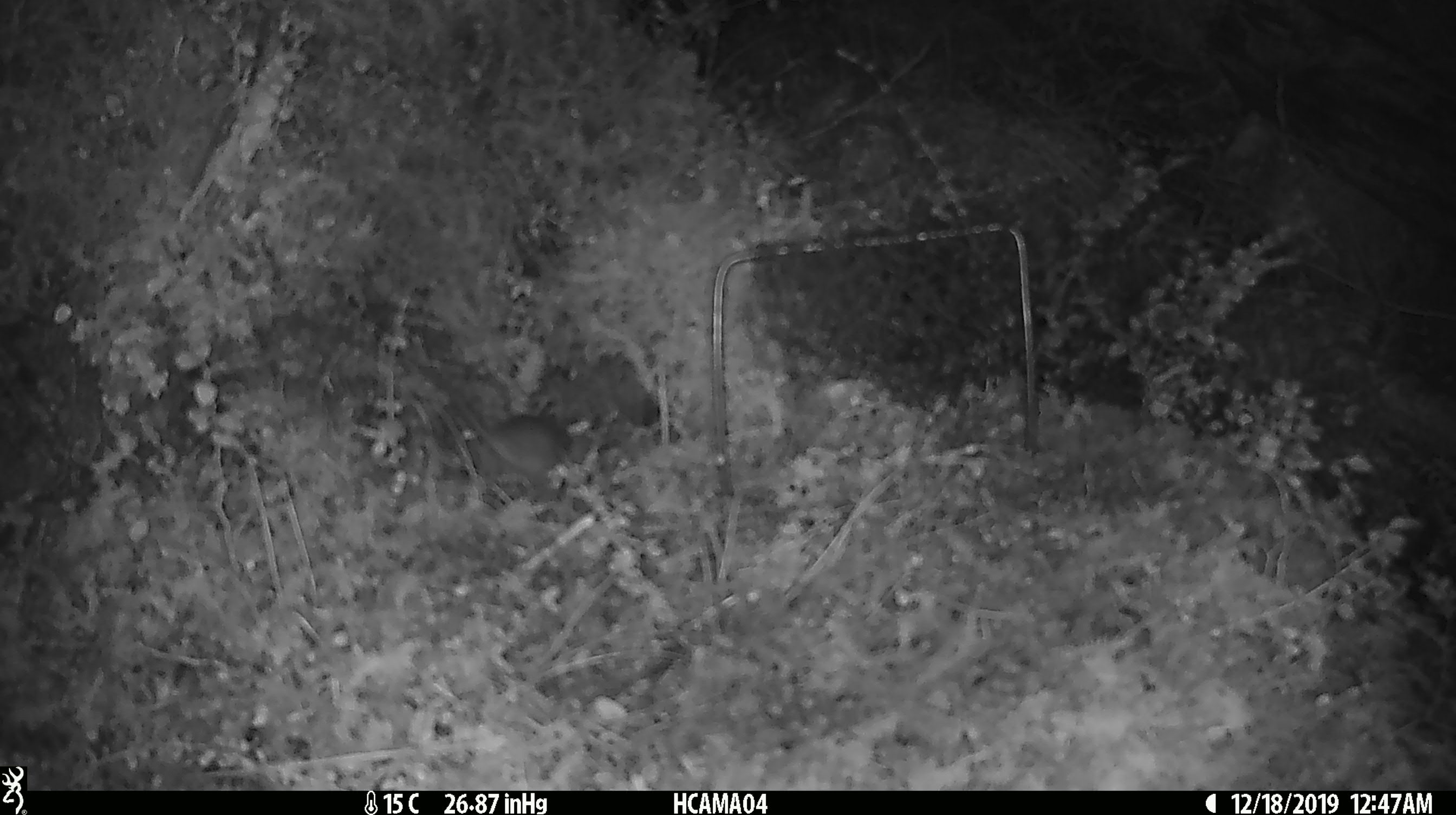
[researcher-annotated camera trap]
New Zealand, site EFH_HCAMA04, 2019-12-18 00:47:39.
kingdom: Animalia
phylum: Chordata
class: Mammalia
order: Rodentia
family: Muridae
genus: Mus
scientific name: Mus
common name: mouse